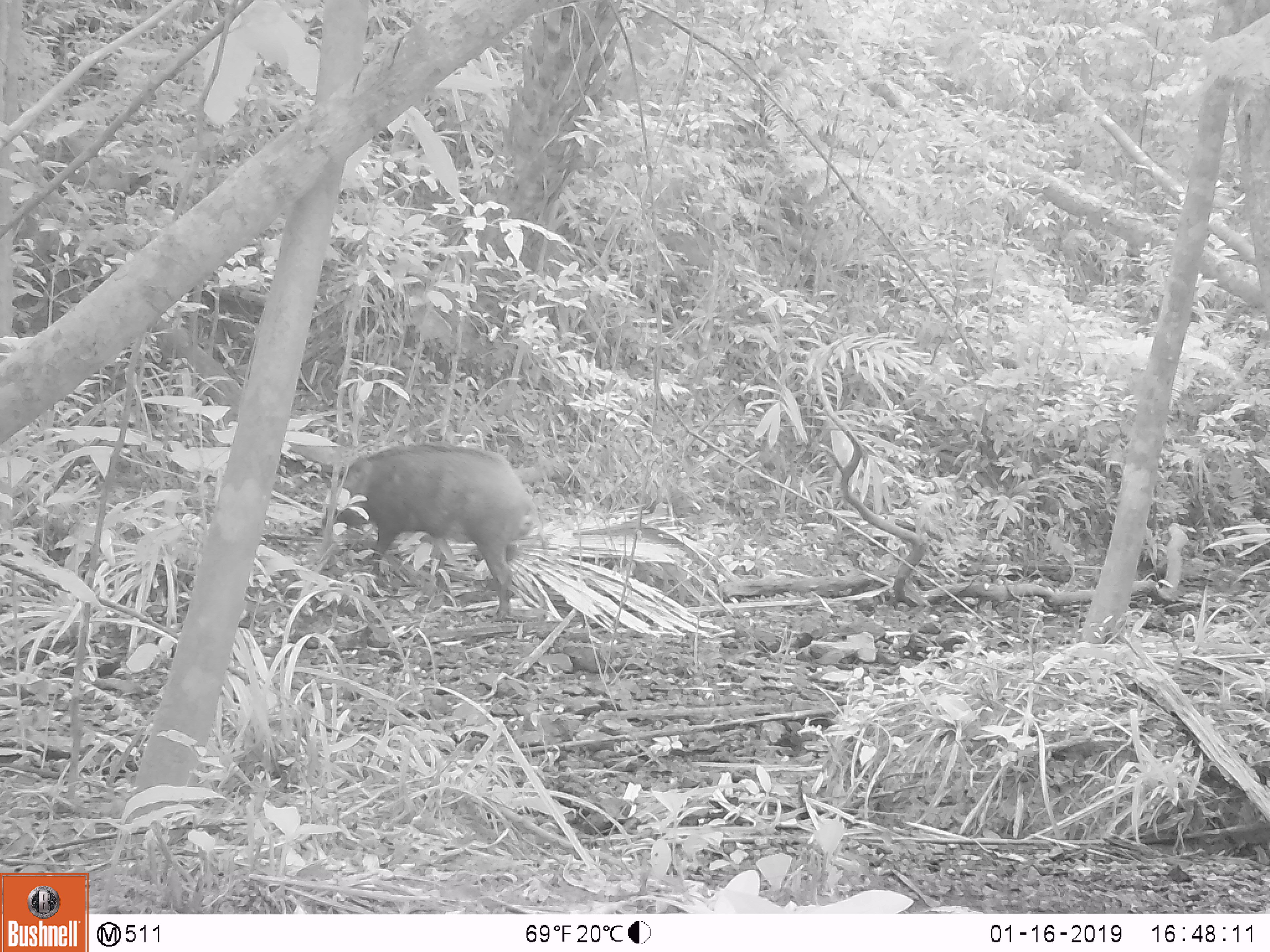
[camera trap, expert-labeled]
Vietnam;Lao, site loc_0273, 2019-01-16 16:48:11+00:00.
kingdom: Animalia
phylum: Chordata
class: Mammalia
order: Artiodactyla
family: Suidae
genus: Sus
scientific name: Sus scrofa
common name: eurasian wild pig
Eurasian wild pig (Sus scrofa). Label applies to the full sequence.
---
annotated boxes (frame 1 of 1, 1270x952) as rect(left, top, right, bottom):
eurasian wild pig: rect(320, 441, 538, 621)